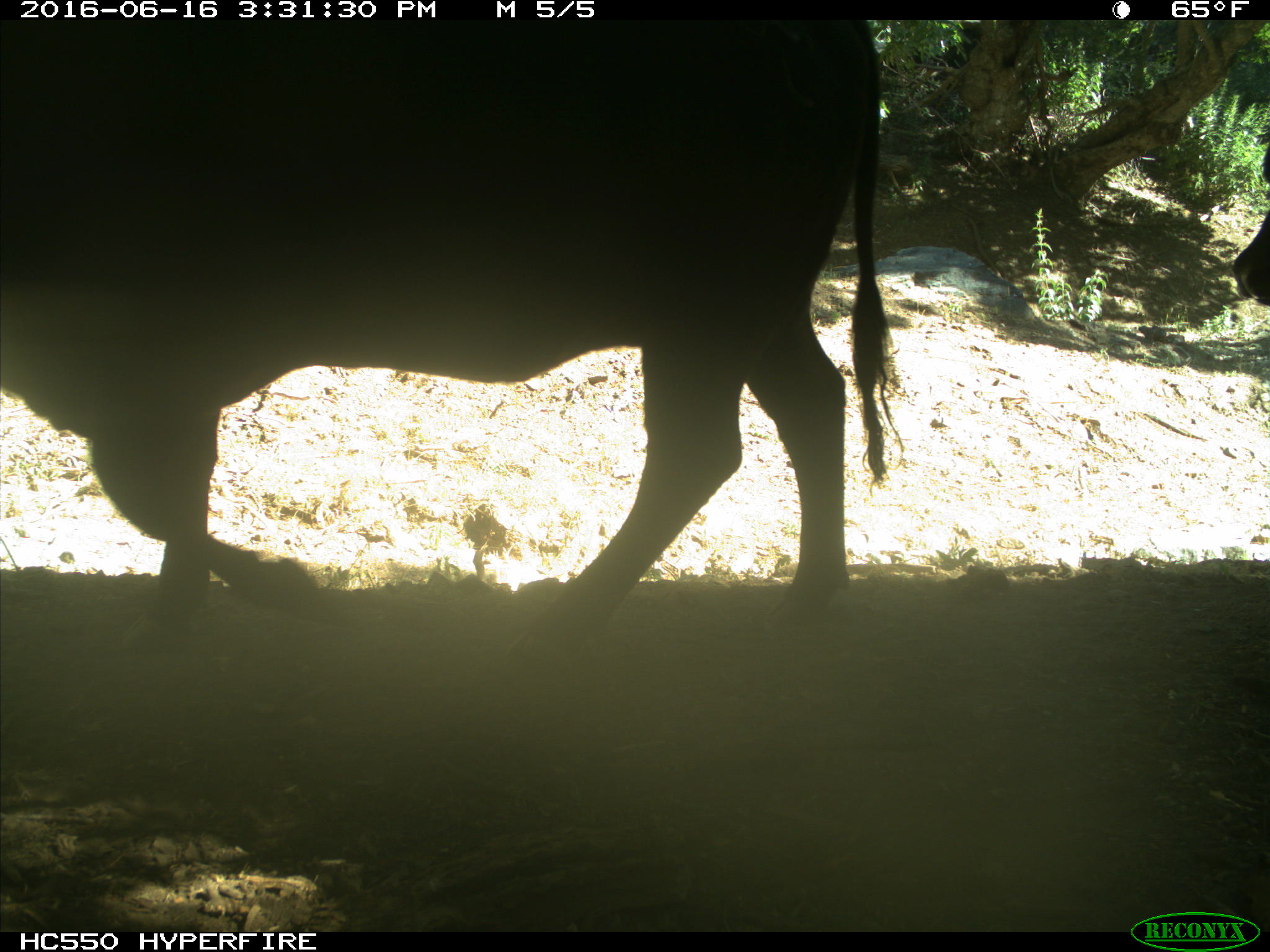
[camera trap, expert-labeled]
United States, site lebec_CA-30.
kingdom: Animalia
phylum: Chordata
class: Mammalia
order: Artiodactyla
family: Bovidae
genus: Bos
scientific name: Bos taurus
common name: domestic cow